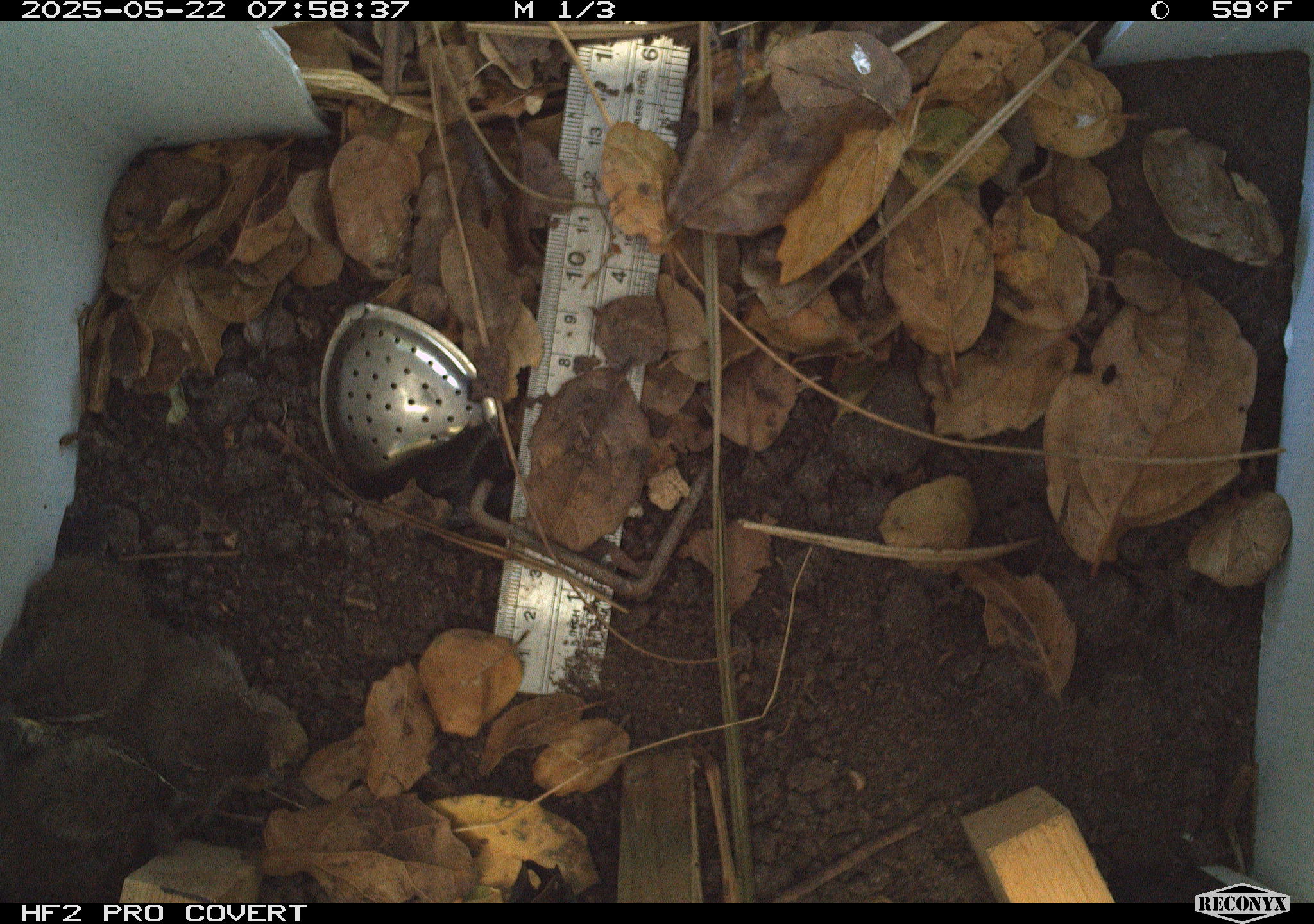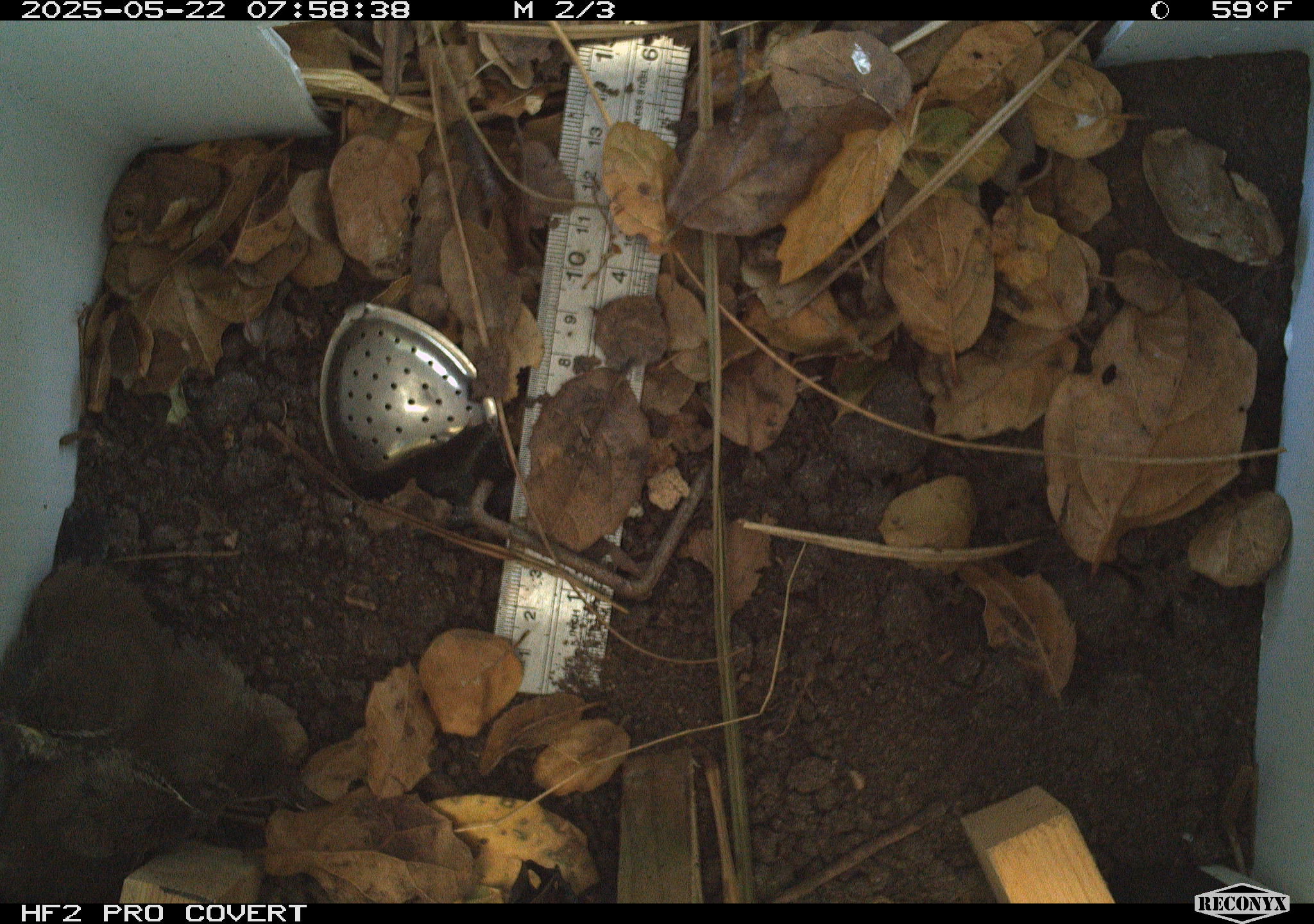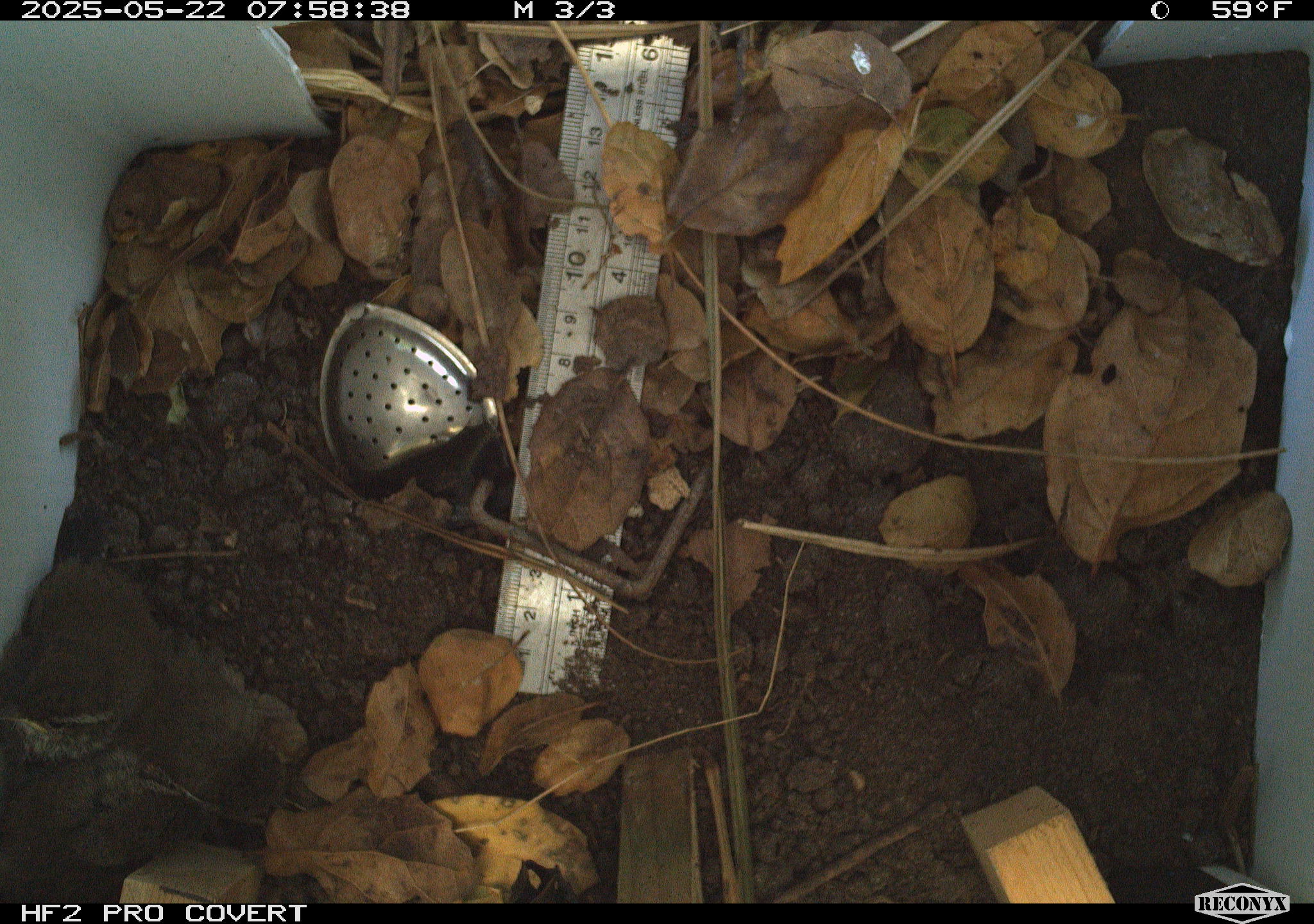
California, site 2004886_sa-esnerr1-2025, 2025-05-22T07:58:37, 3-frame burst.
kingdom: Animalia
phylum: Chordata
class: Aves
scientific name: Aves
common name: bird